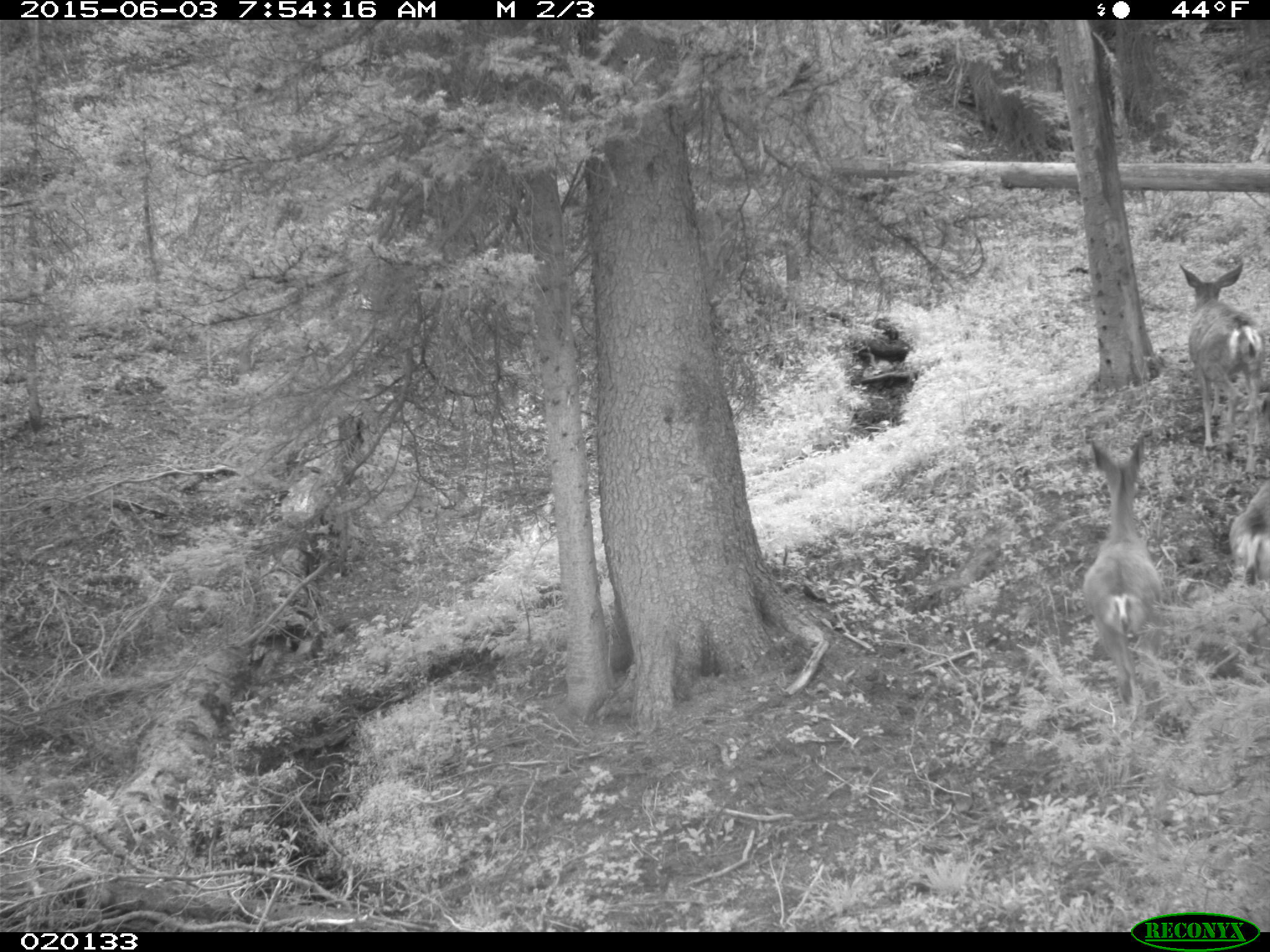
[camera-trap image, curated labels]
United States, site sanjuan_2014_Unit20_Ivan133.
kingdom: Animalia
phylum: Chordata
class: Mammalia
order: Artiodactyla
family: Cervidae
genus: Odocoileus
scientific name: Odocoileus hemionus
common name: mule deer